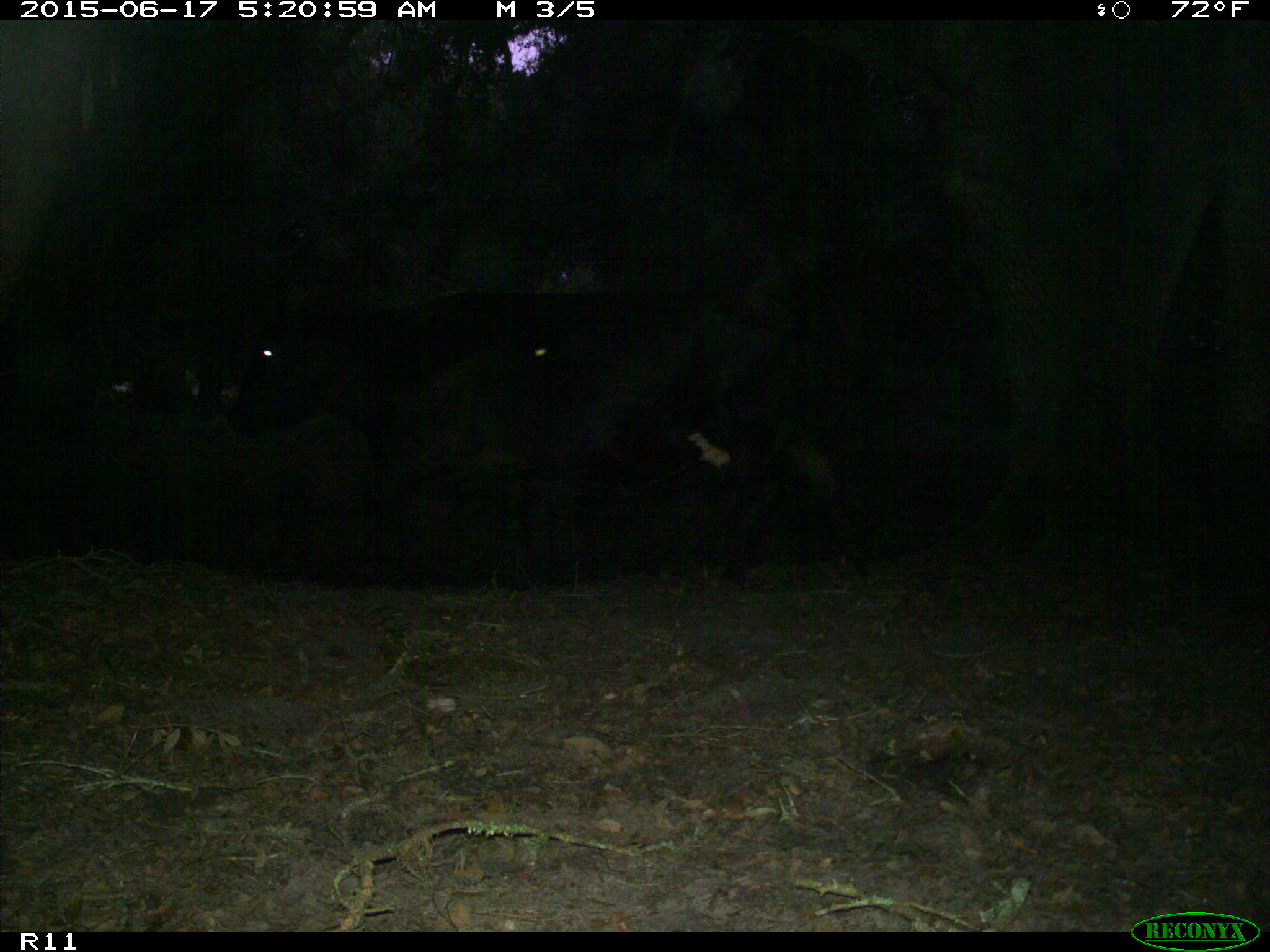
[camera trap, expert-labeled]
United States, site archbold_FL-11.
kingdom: Animalia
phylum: Chordata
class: Mammalia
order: Artiodactyla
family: Bovidae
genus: Bos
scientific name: Bos taurus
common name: domestic cow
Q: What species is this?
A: Bos taurus (domestic cow).